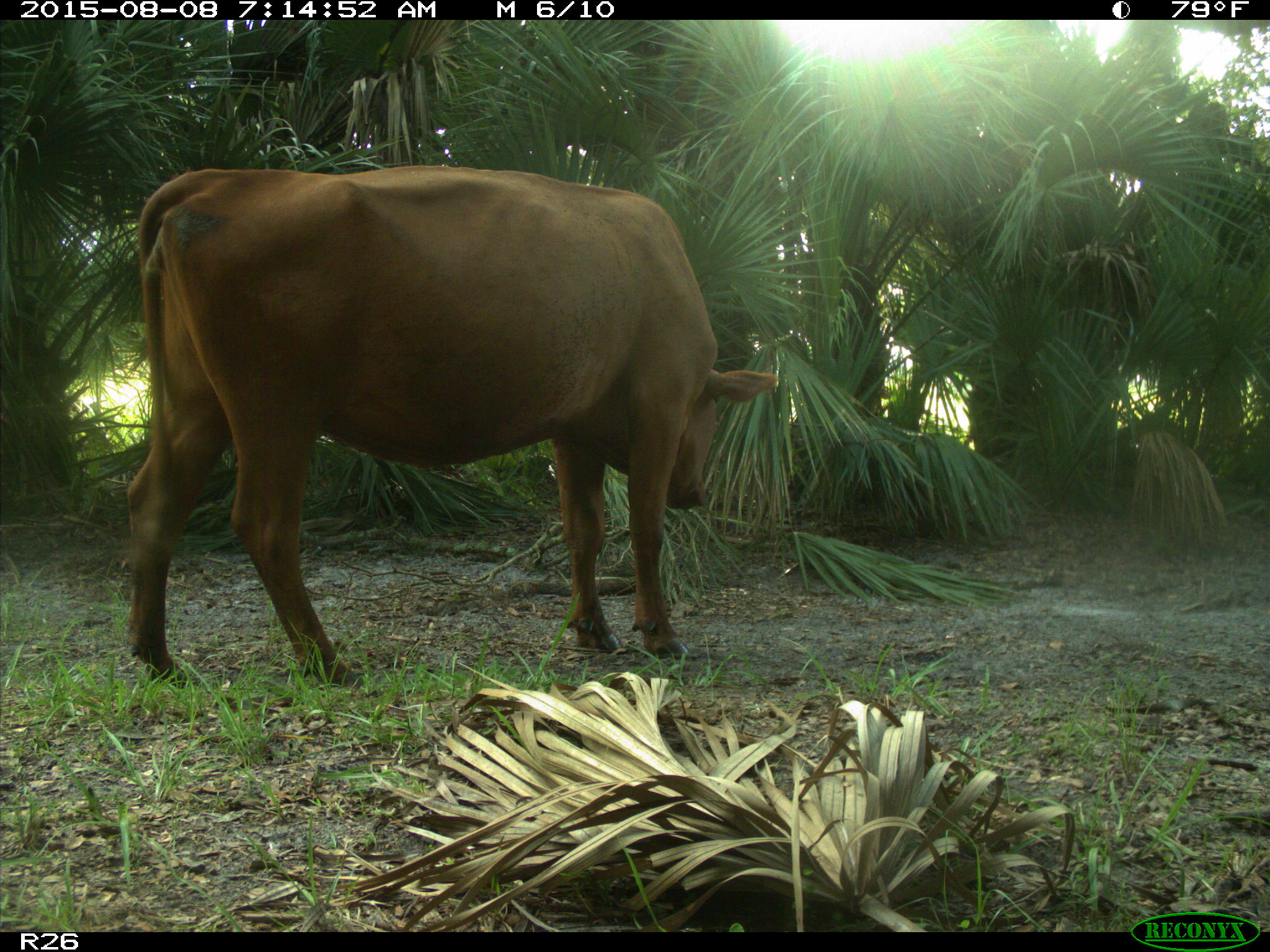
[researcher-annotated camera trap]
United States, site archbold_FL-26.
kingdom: Animalia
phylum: Chordata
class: Mammalia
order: Artiodactyla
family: Bovidae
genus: Bos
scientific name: Bos taurus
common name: domestic cow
Bos taurus (domestic cow).